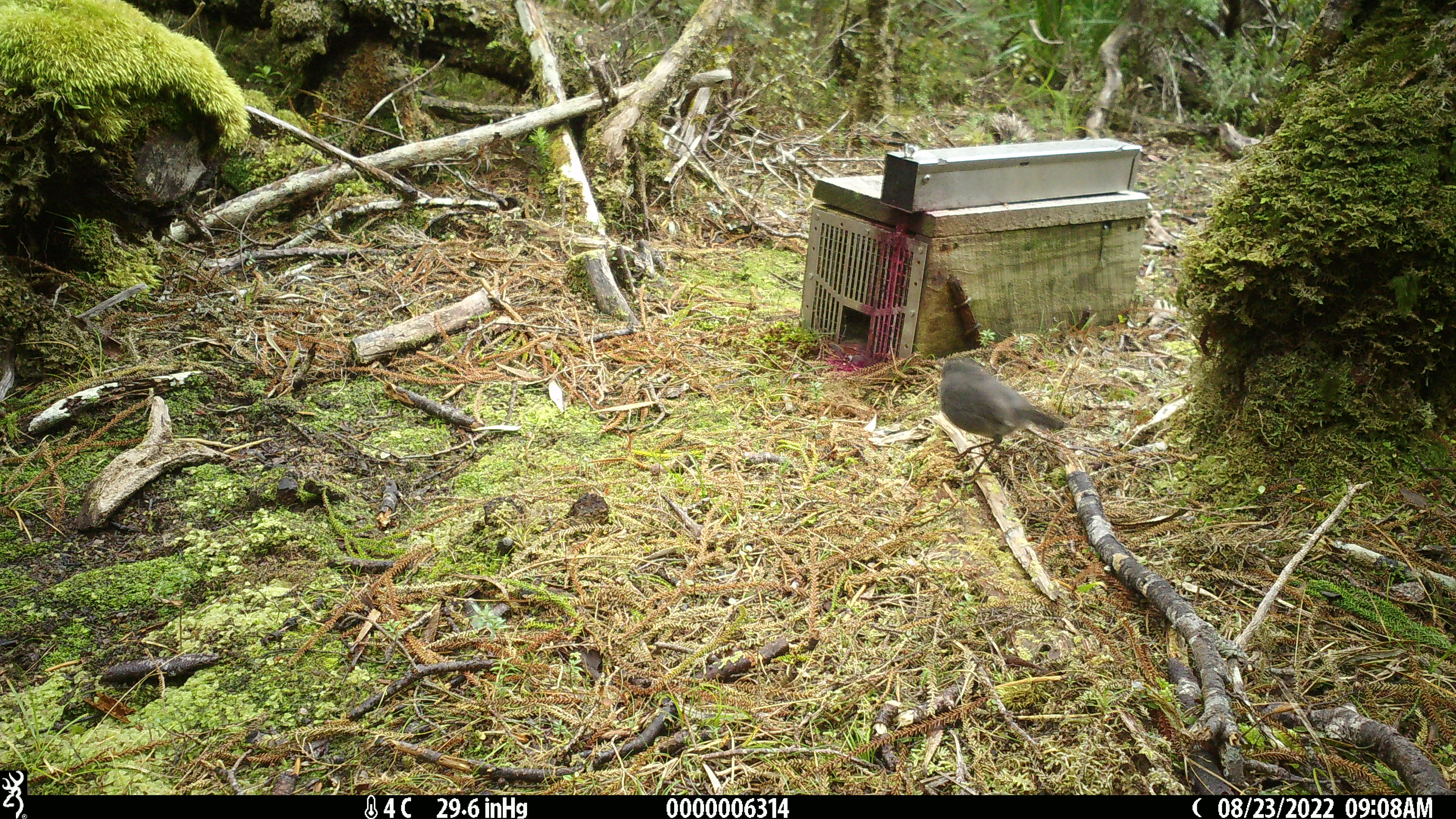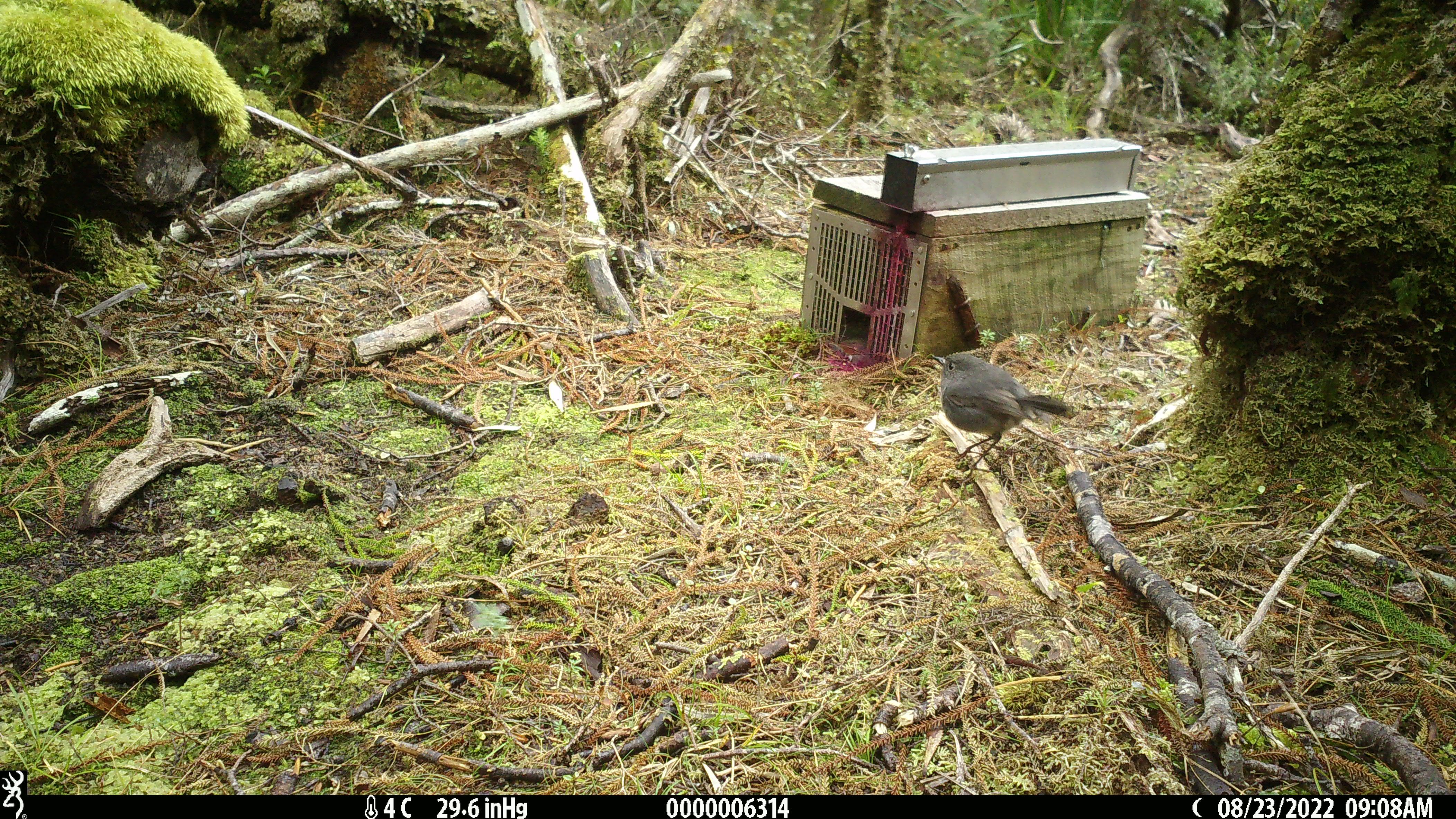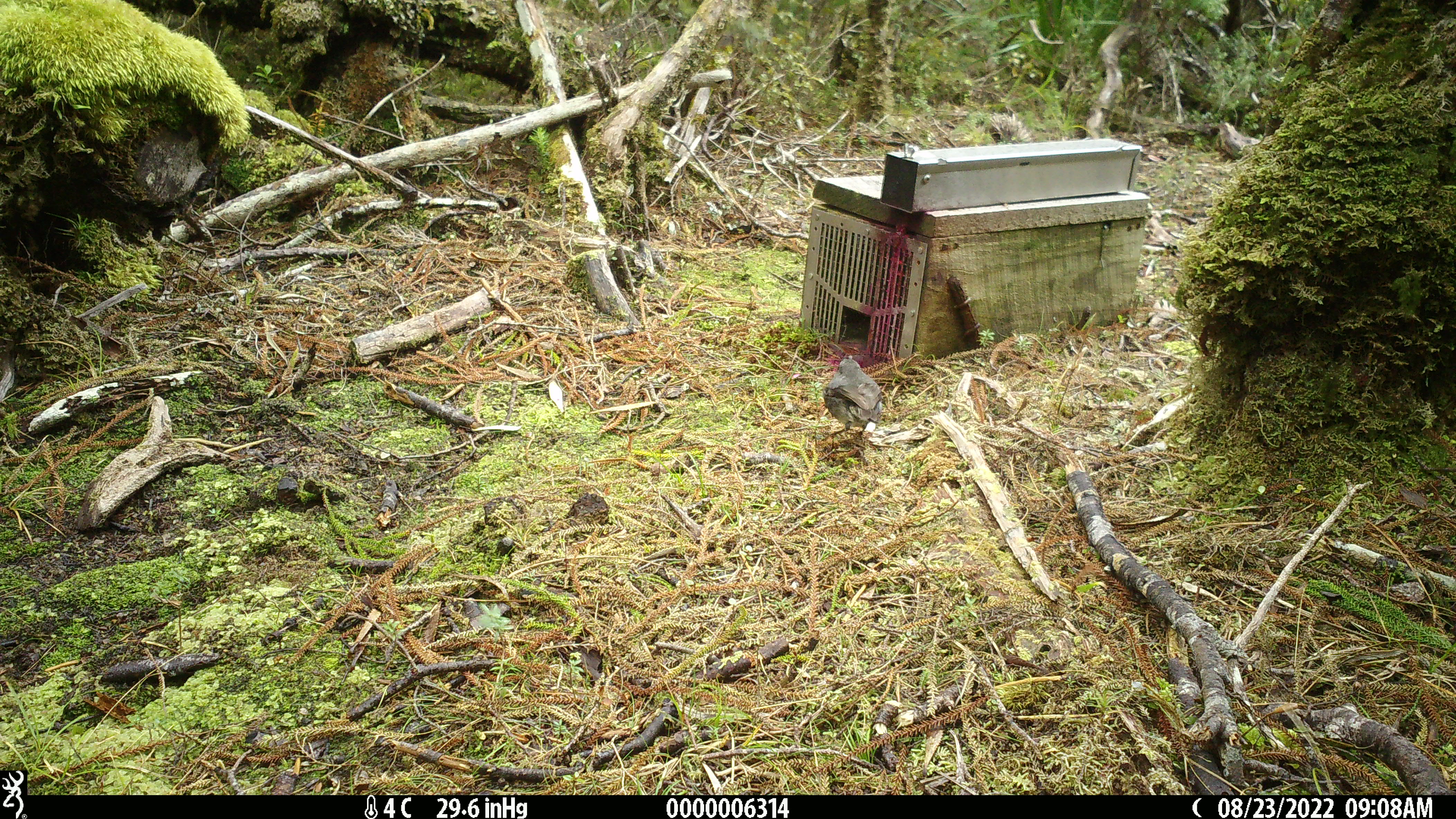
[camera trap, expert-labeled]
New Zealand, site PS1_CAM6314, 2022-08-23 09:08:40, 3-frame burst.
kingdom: Animalia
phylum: Chordata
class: Aves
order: Passeriformes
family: Petroicidae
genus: Petroica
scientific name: Petroica australis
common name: new zealand robin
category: robin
Robin (new zealand robin) (Petroica australis).